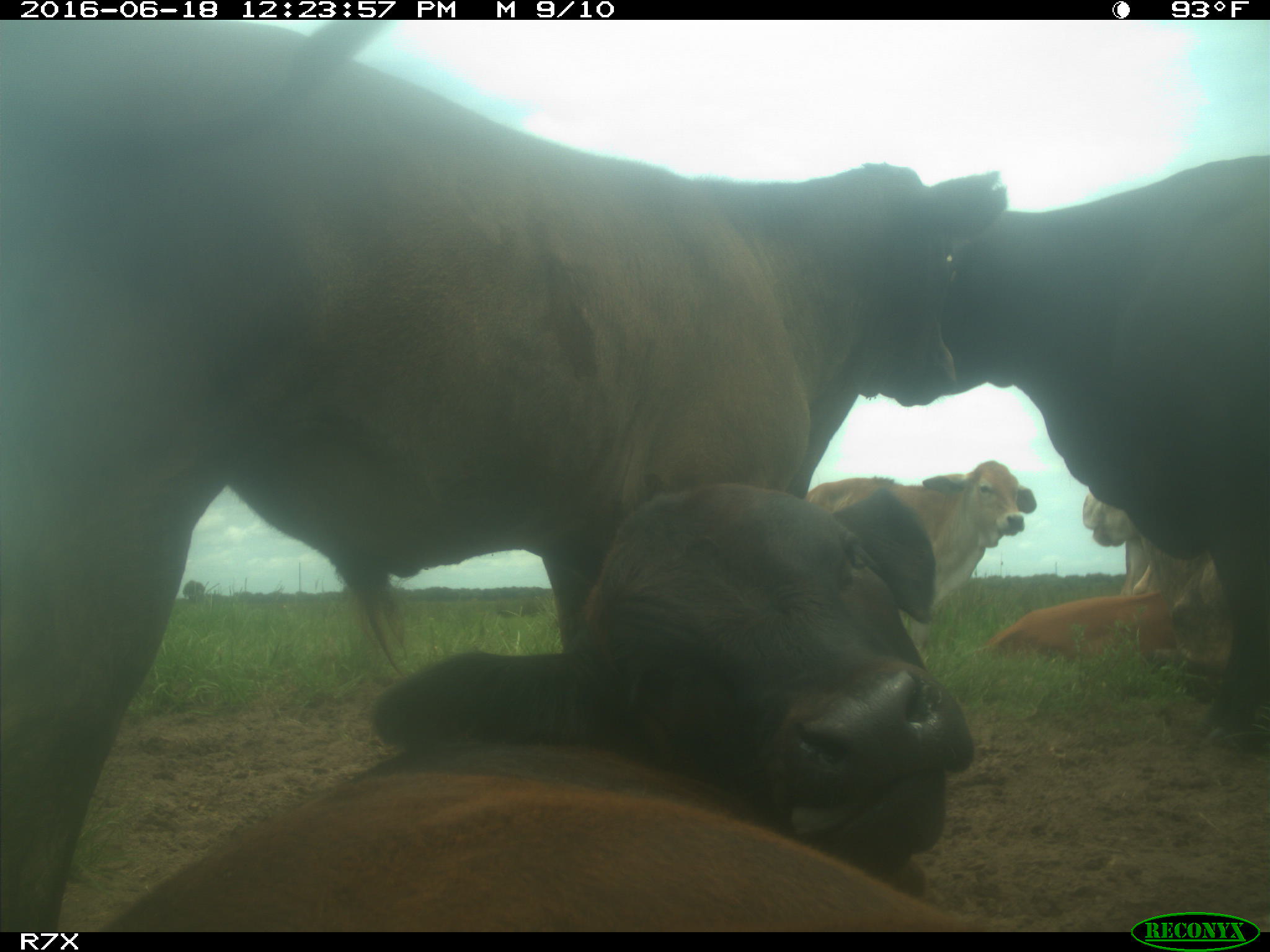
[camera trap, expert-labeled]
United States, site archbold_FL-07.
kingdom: Animalia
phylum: Chordata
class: Mammalia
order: Artiodactyla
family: Bovidae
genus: Bos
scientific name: Bos taurus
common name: domestic cow